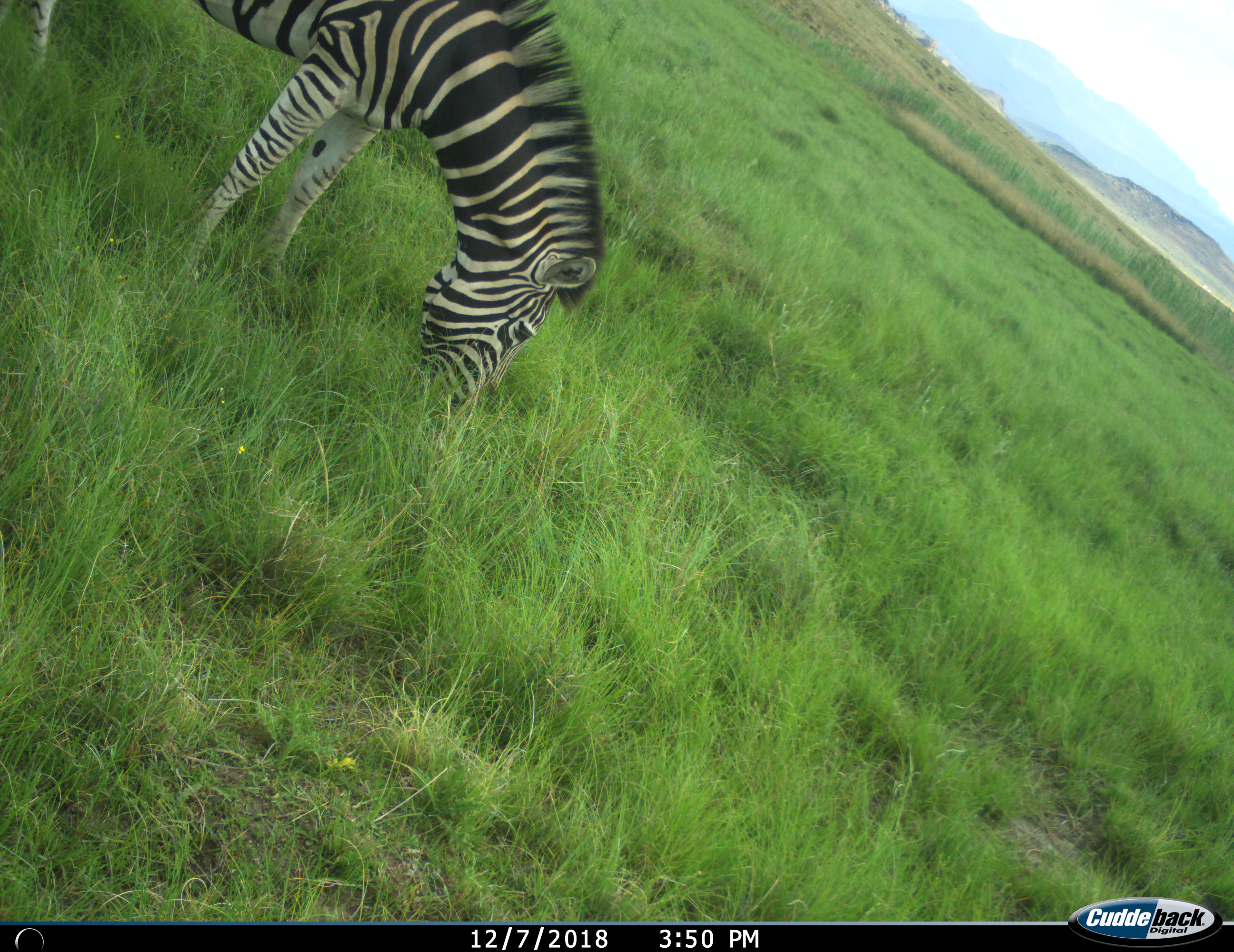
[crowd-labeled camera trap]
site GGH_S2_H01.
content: unidentified animal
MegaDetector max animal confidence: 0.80